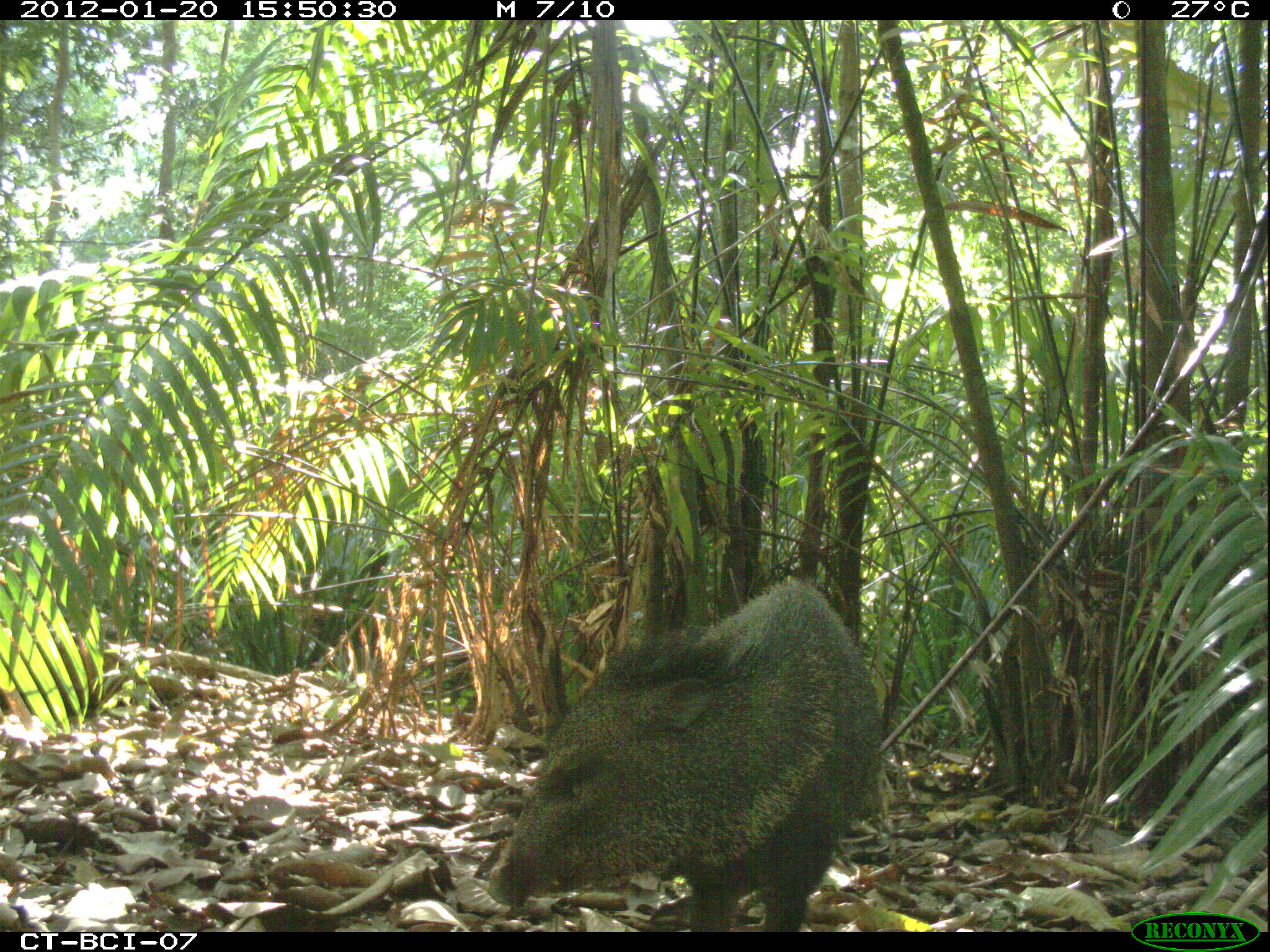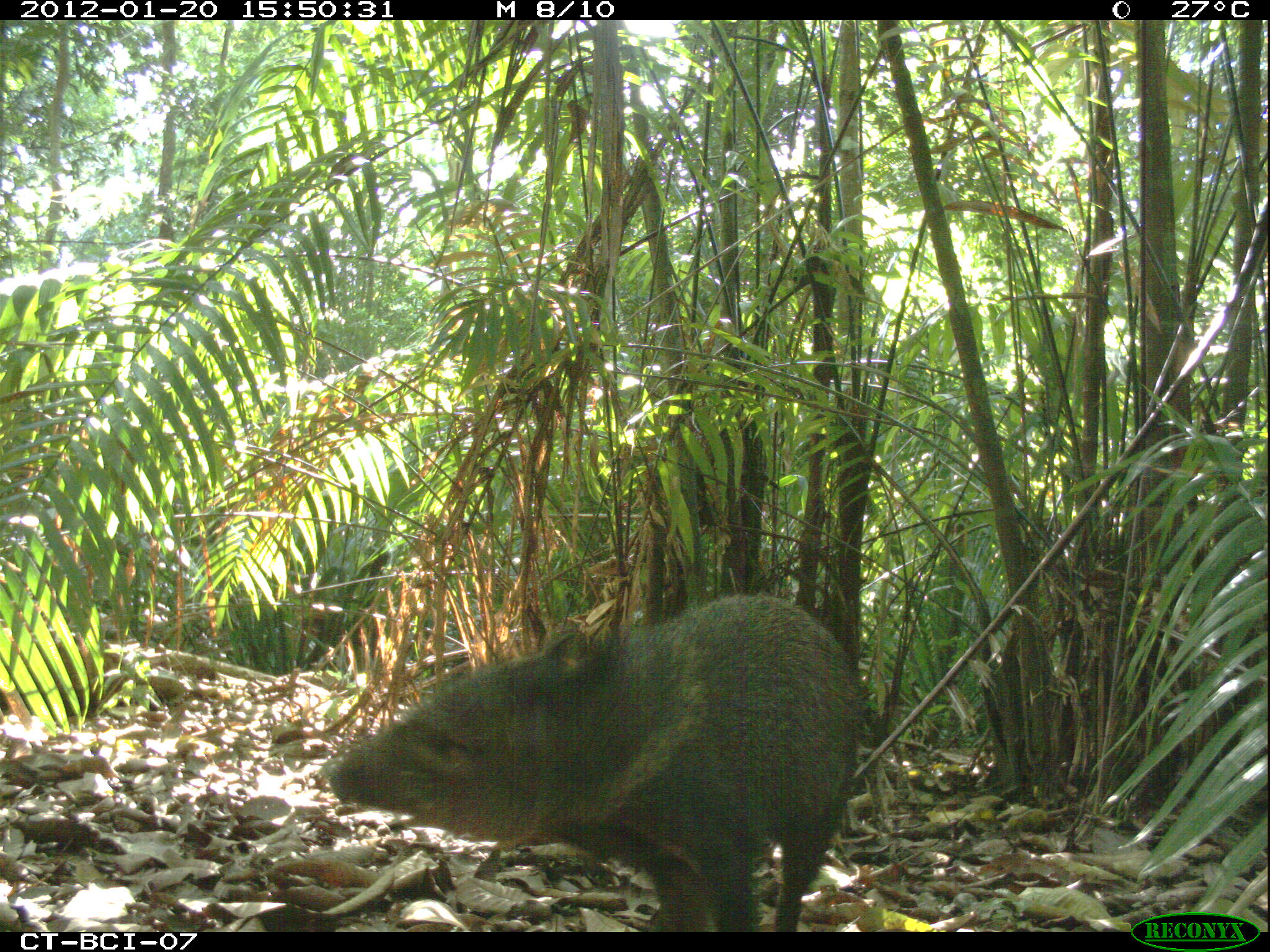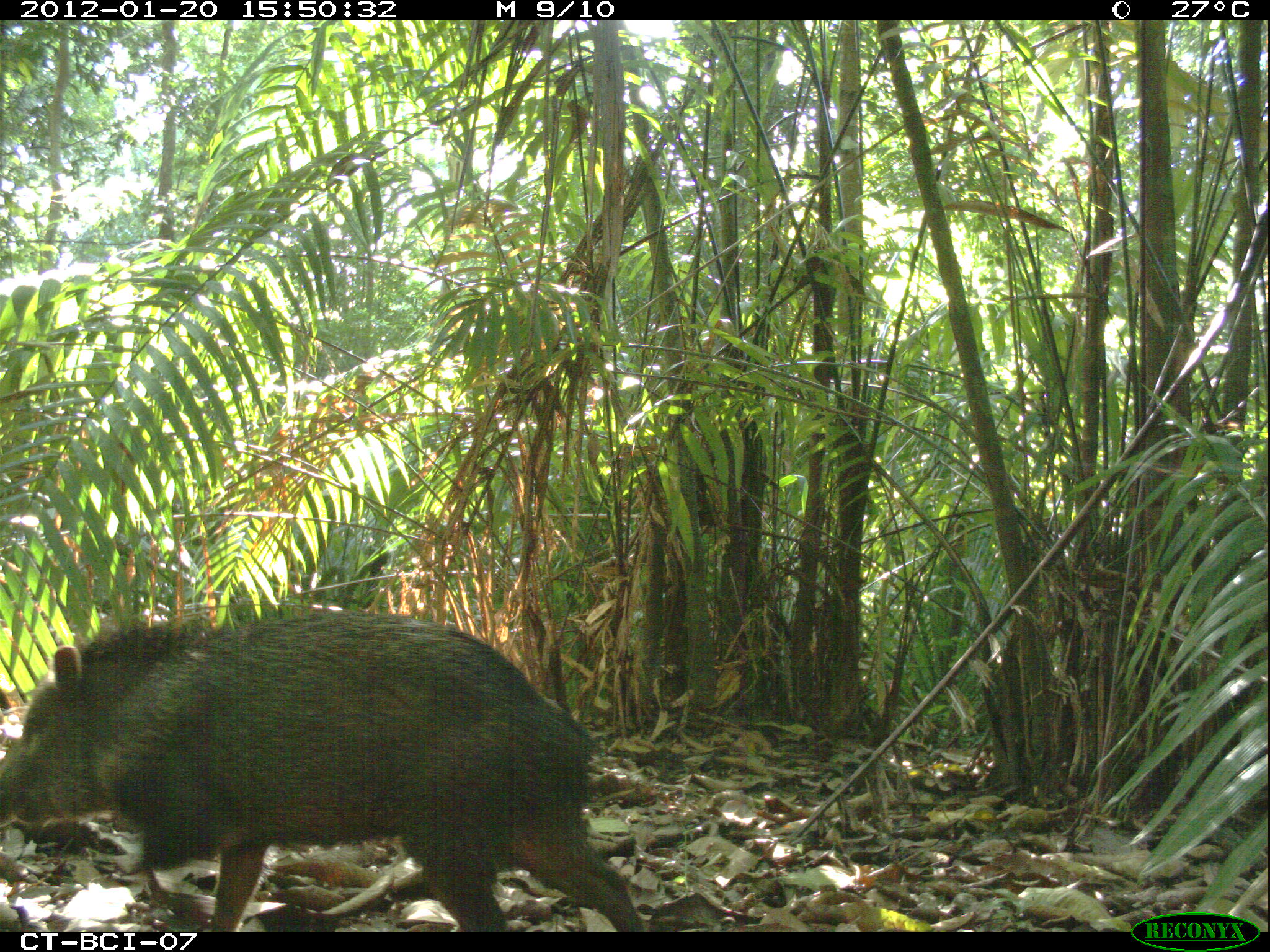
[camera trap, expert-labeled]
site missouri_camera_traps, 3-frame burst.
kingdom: Animalia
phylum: Chordata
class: Mammalia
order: Artiodactyla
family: Tayassuidae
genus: Pecari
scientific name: Pecari tajacu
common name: collared peccary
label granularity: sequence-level